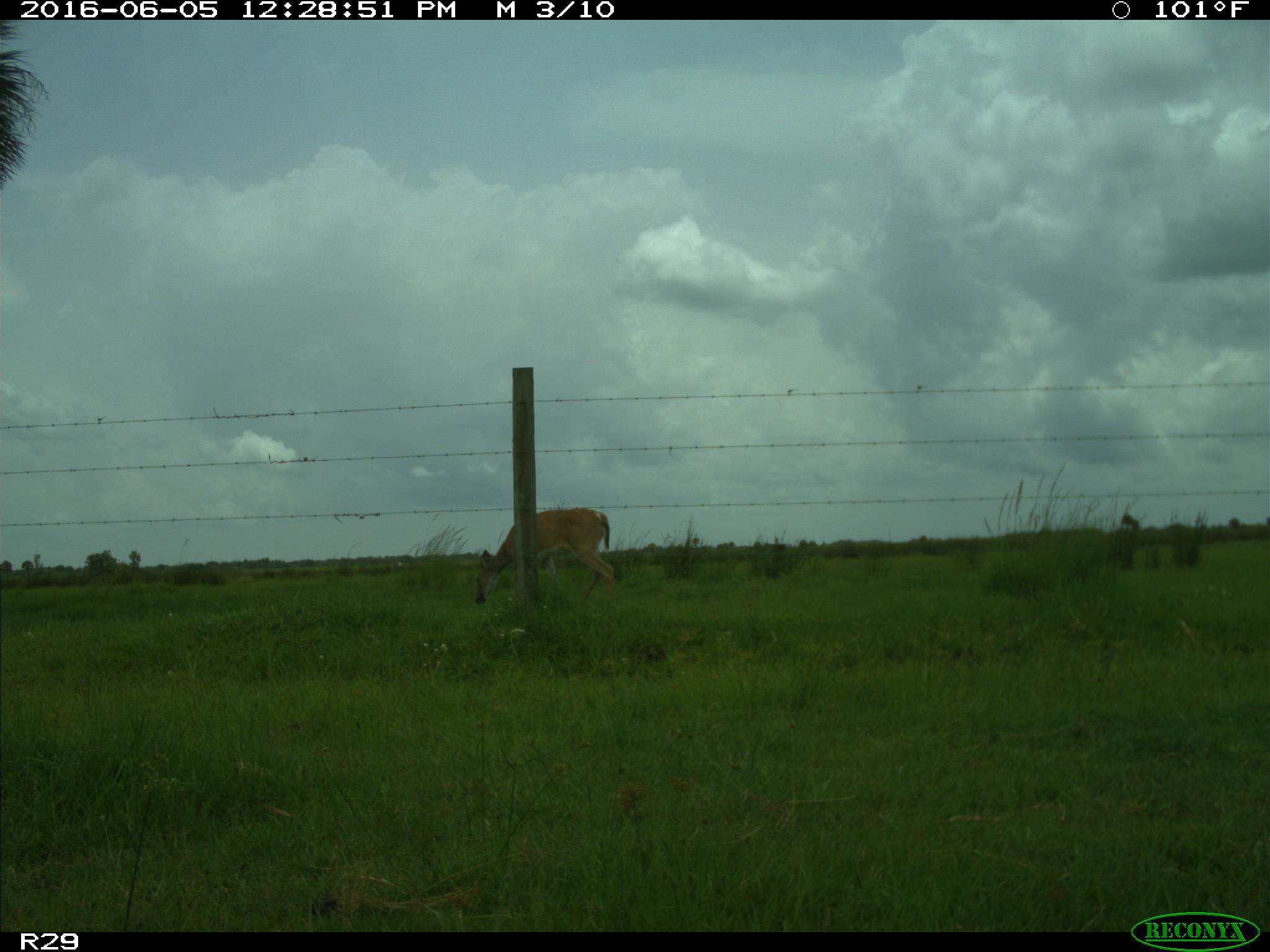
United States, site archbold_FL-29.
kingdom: Animalia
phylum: Chordata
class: Mammalia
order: Artiodactyla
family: Cervidae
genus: Odocoileus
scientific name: Odocoileus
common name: deer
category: unidentified deer